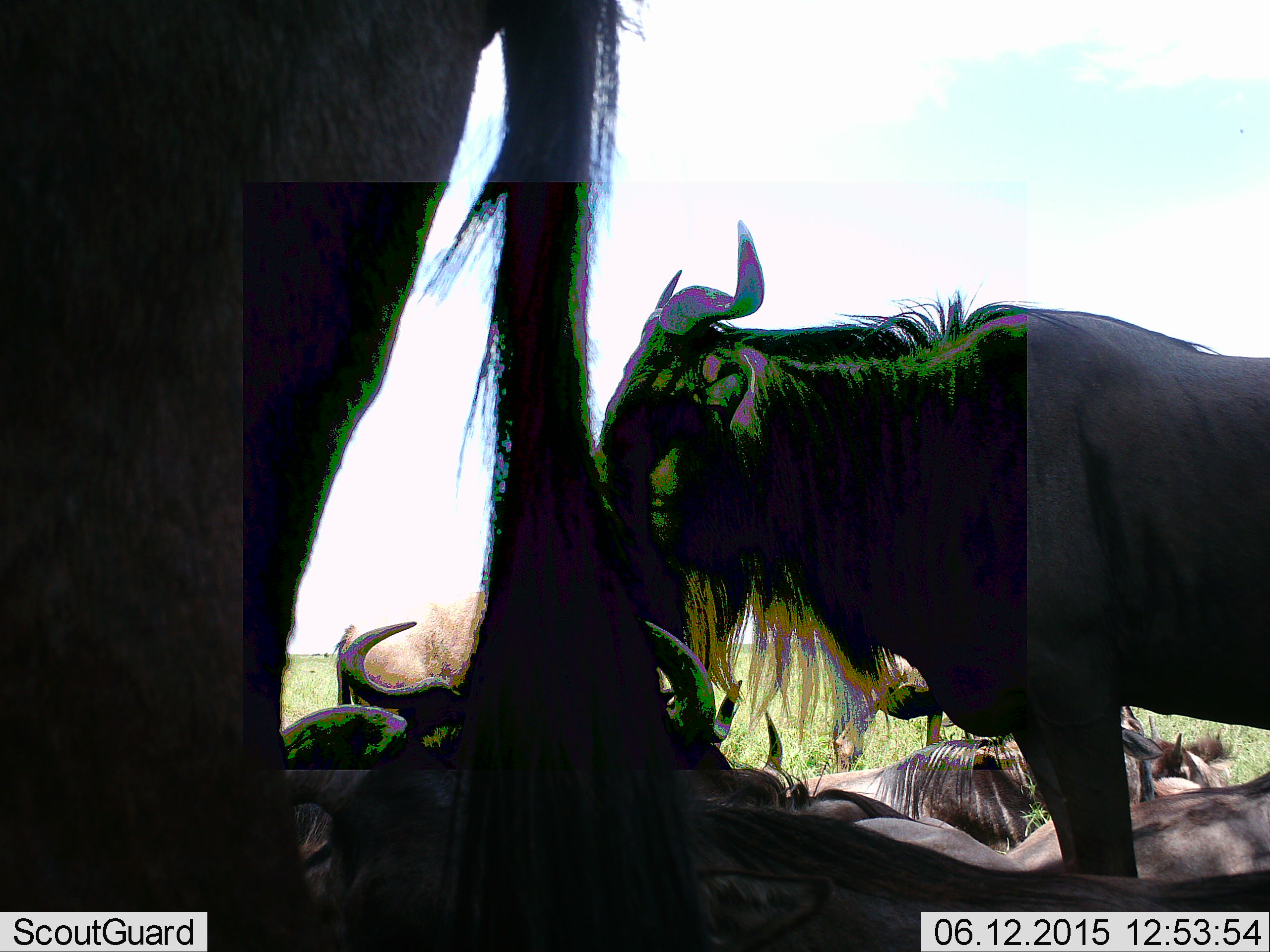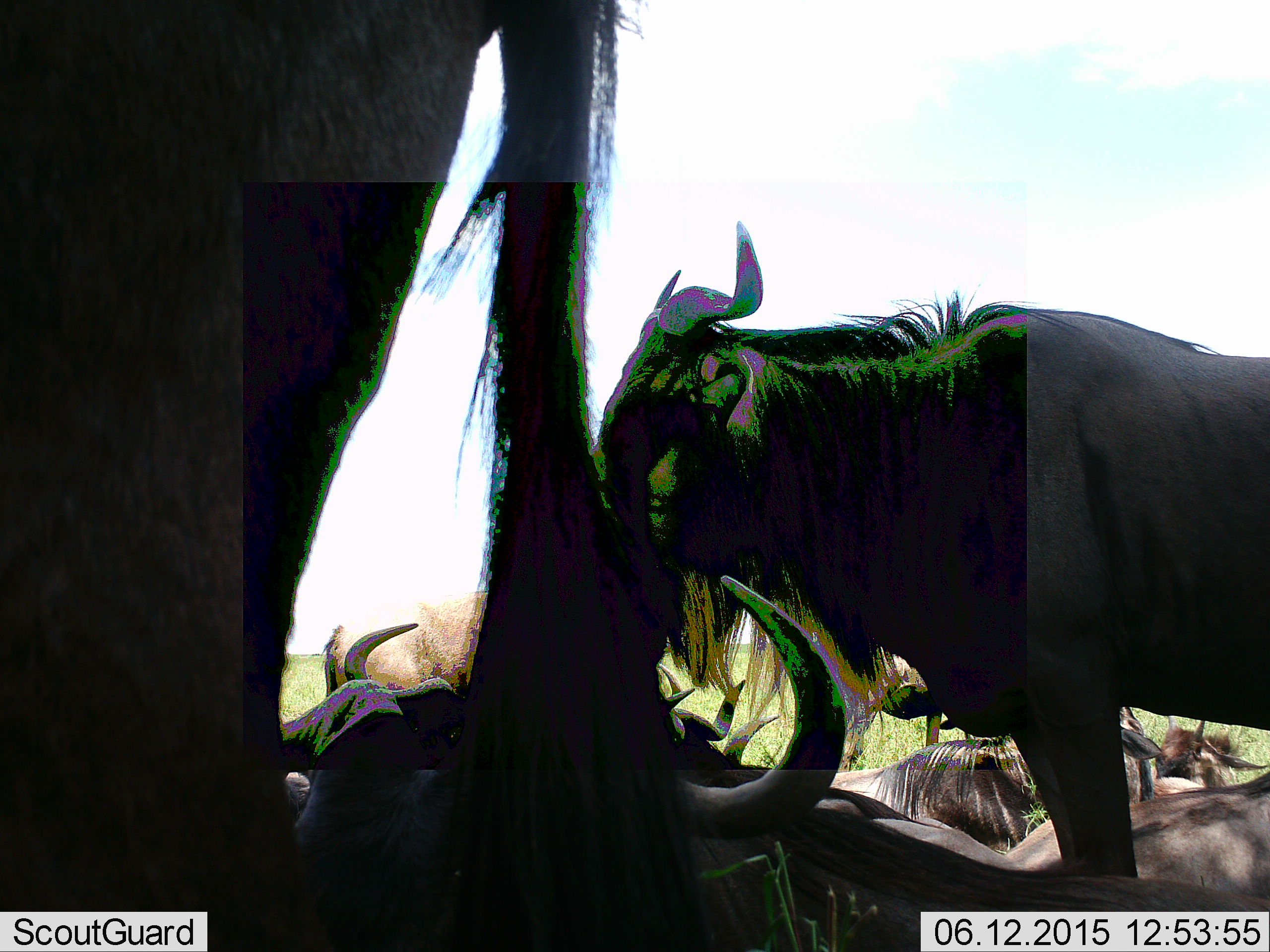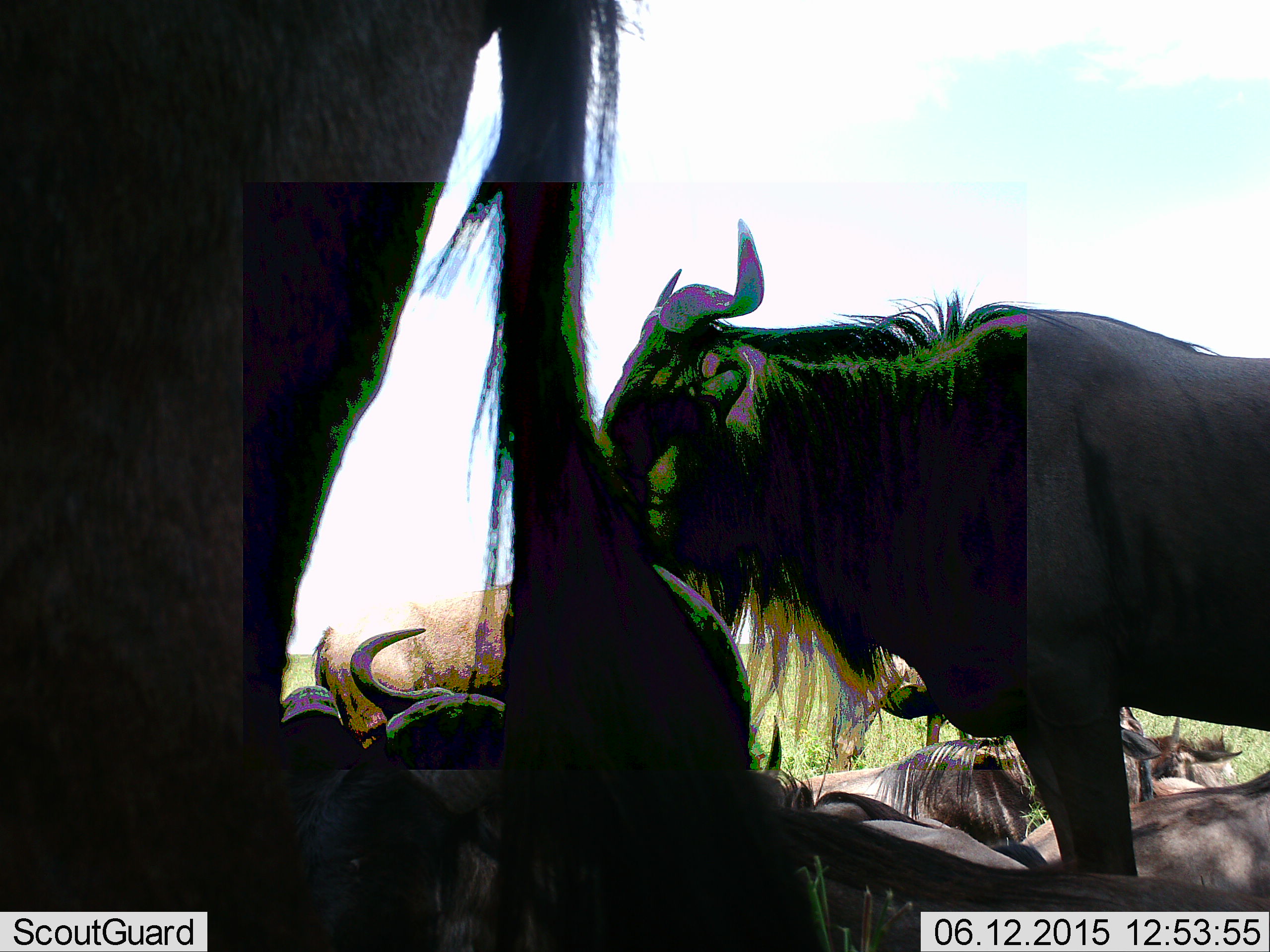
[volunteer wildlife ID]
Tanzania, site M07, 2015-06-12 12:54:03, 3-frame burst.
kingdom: Animalia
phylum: Chordata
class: Mammalia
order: Artiodactyla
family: Bovidae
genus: Connochaetes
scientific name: Connochaetes taurinus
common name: blue wildebeest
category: wildebeest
Wildebeest (blue wildebeest) (Connochaetes taurinus), count 8. Behavior (volunteer vote fractions): standing 78%, resting 100%, moving 0%, interacting 0%. Young present (vote fraction): 44%. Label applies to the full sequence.